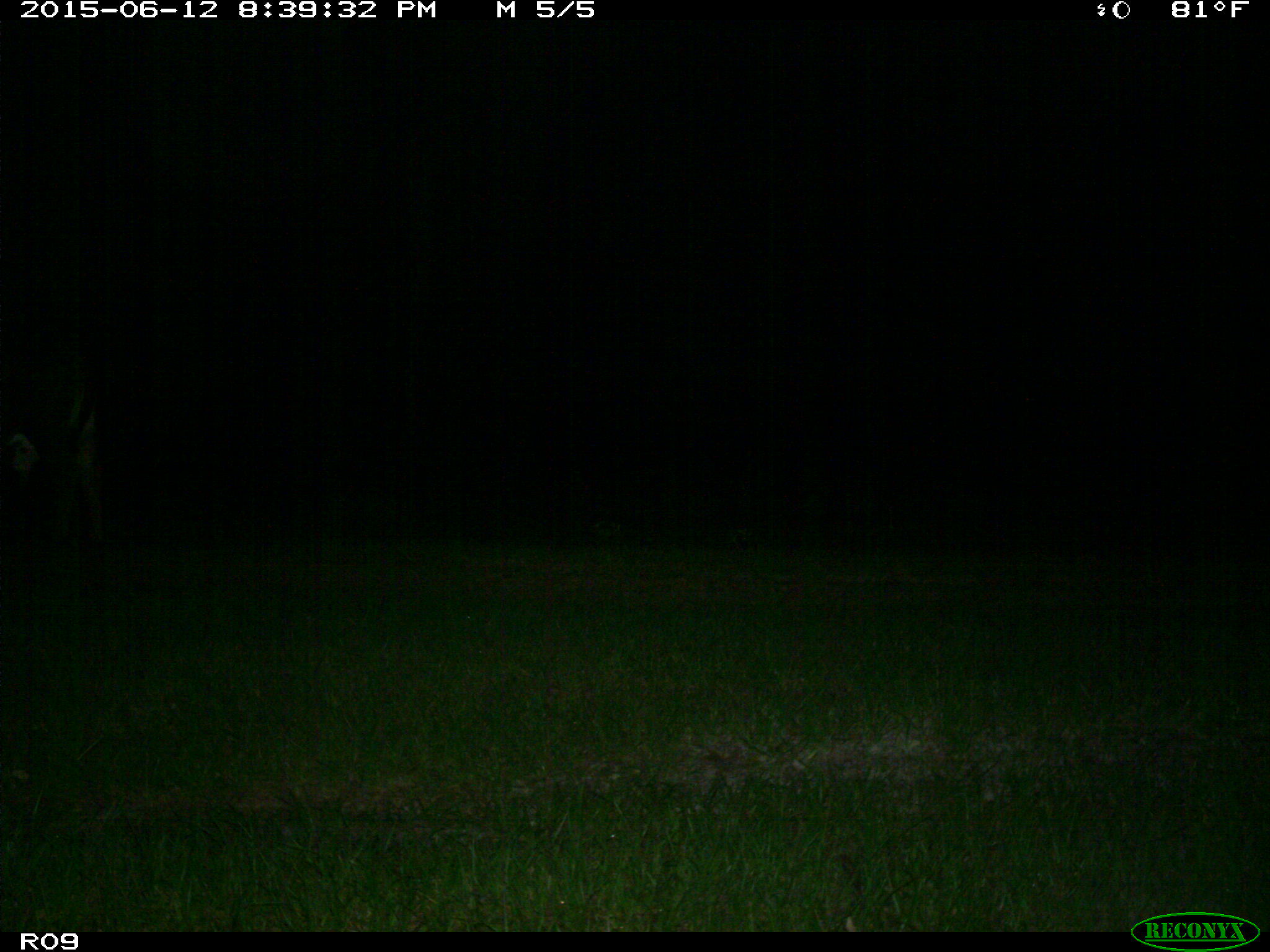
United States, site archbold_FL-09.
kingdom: Animalia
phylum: Chordata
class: Mammalia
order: Artiodactyla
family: Bovidae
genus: Bos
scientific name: Bos taurus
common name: domestic cow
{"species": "Bos taurus (domestic cow)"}